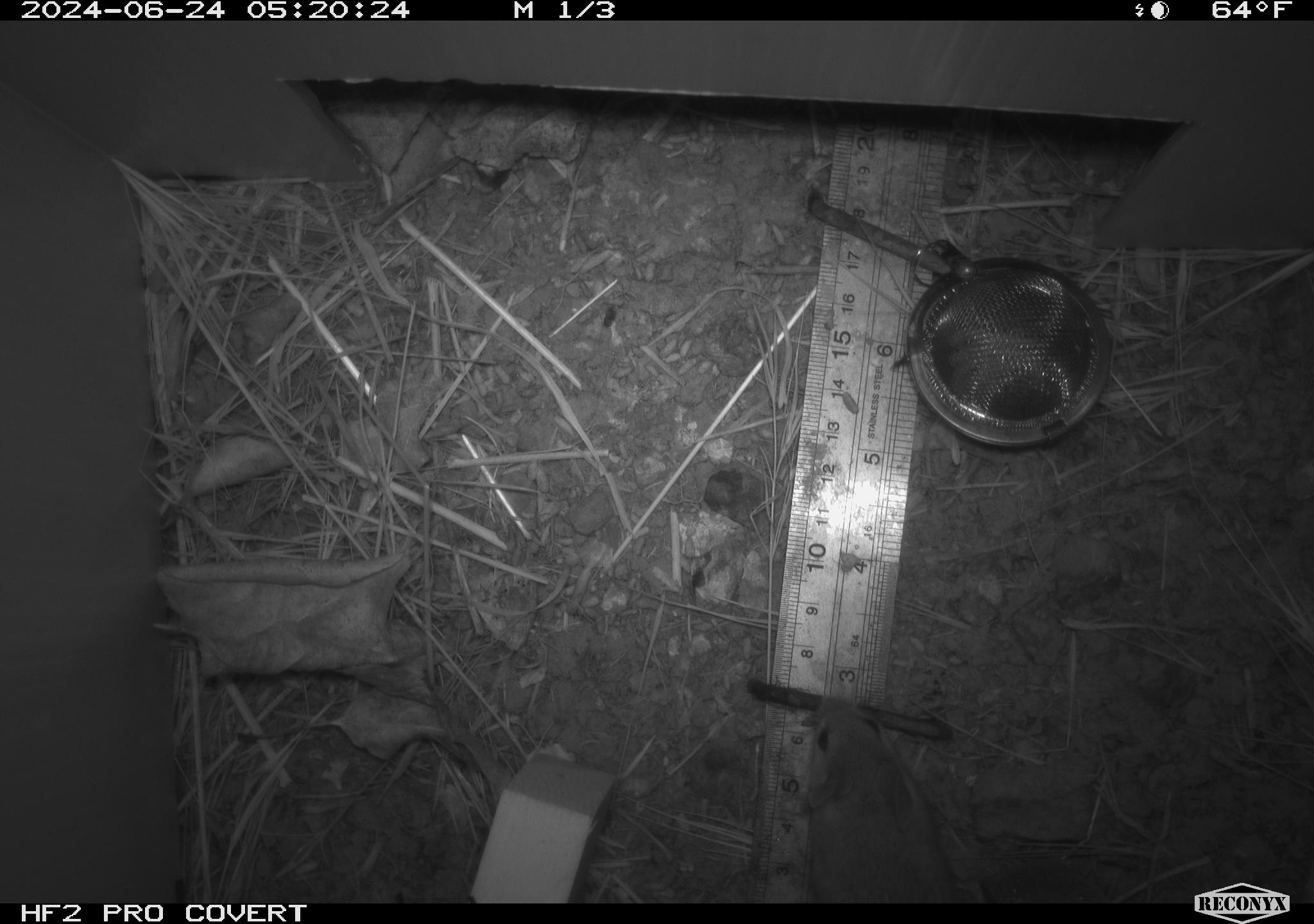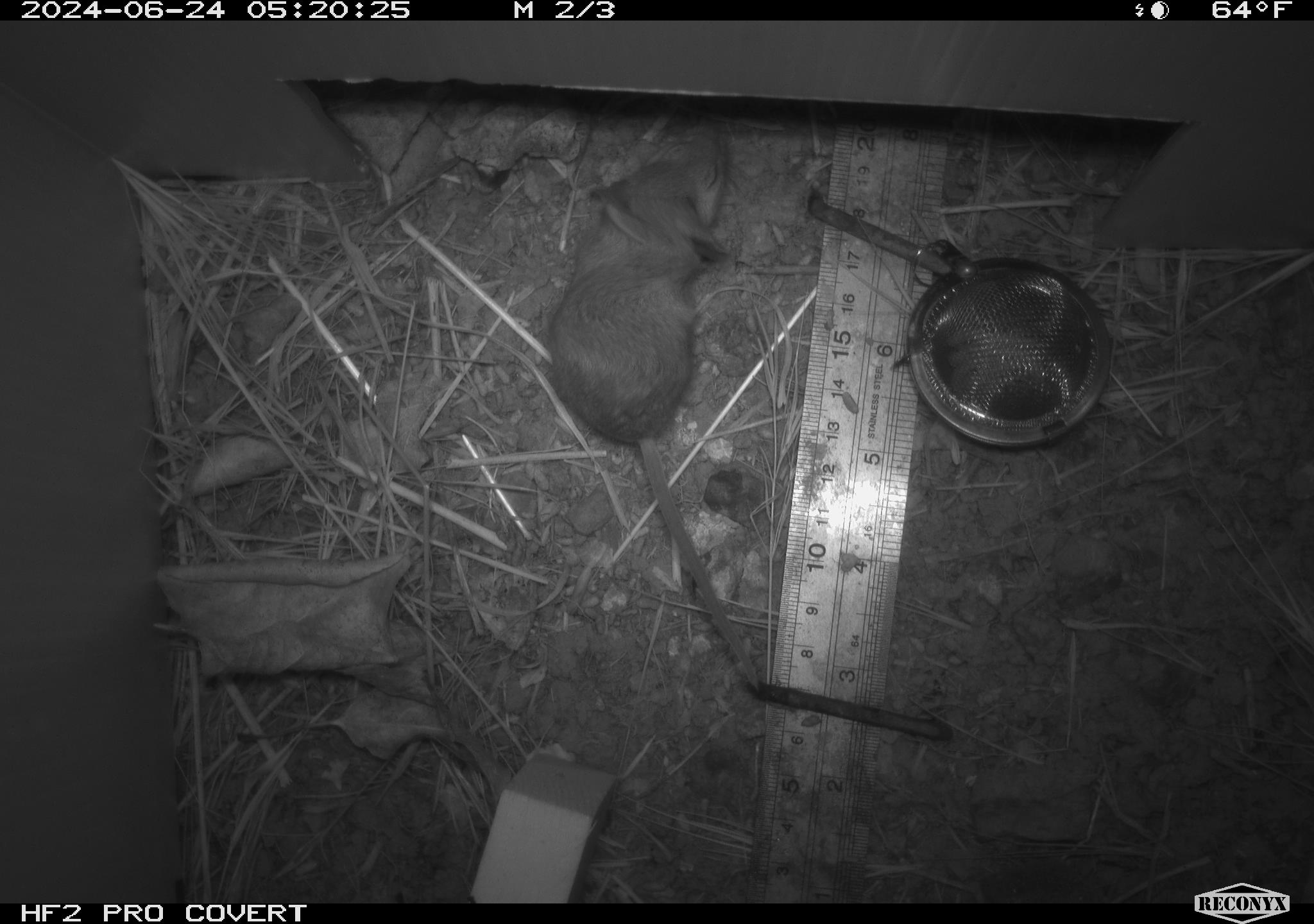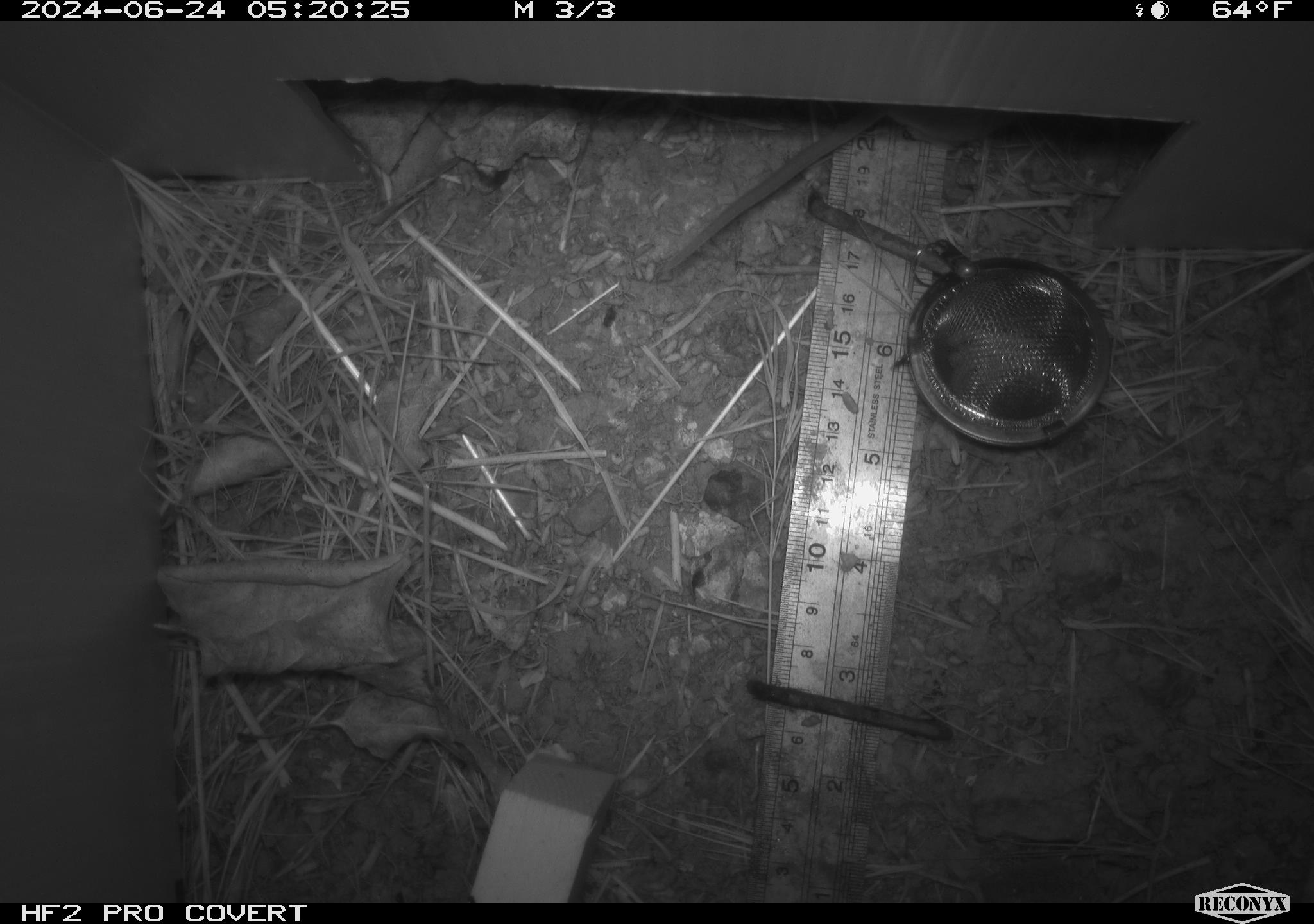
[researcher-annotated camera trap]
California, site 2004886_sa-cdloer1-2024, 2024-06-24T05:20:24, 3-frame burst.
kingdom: Animalia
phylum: Chordata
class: Mammalia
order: Rodentia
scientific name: Rodentia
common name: mouse species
Mouse species (Rodentia).